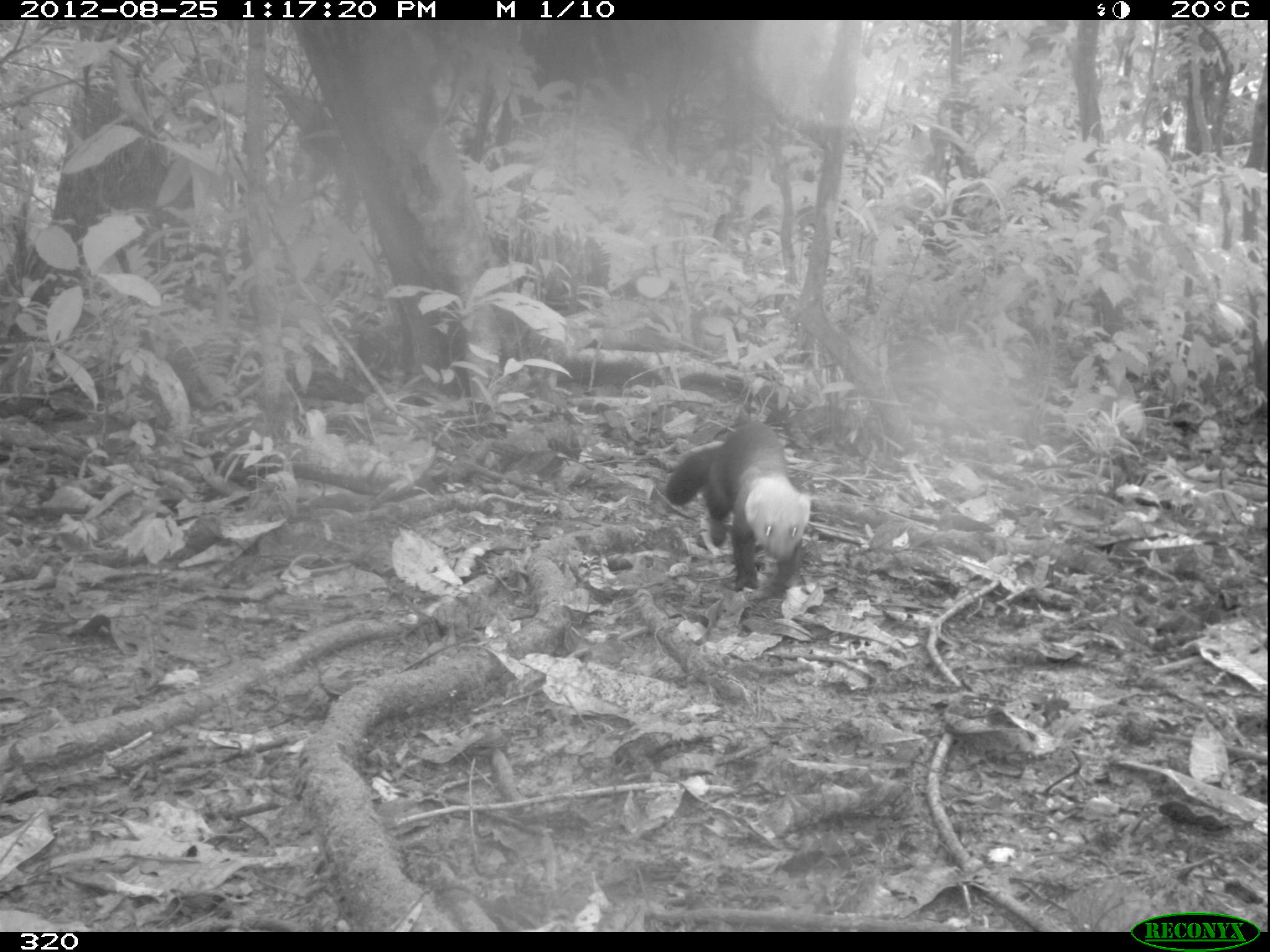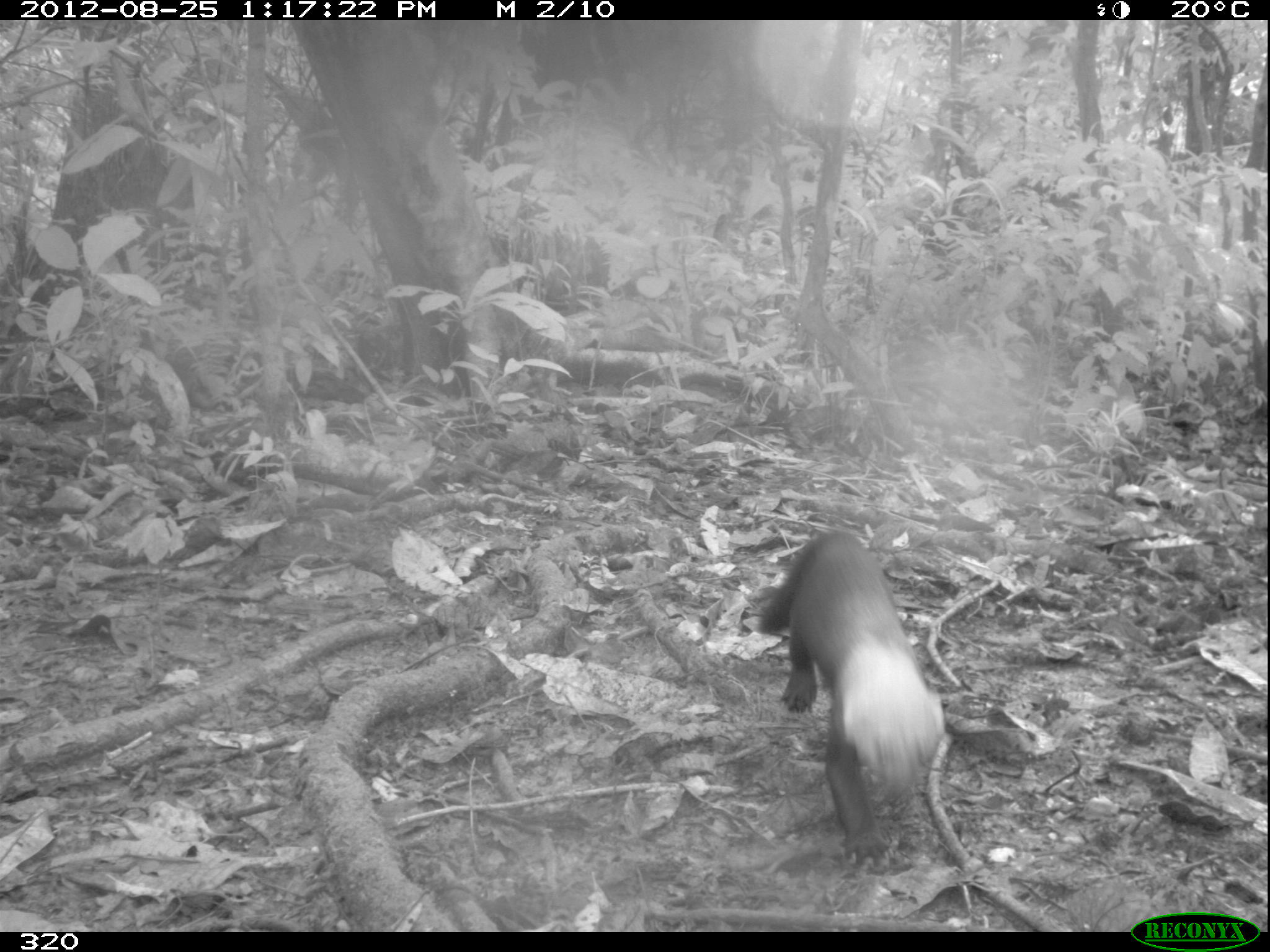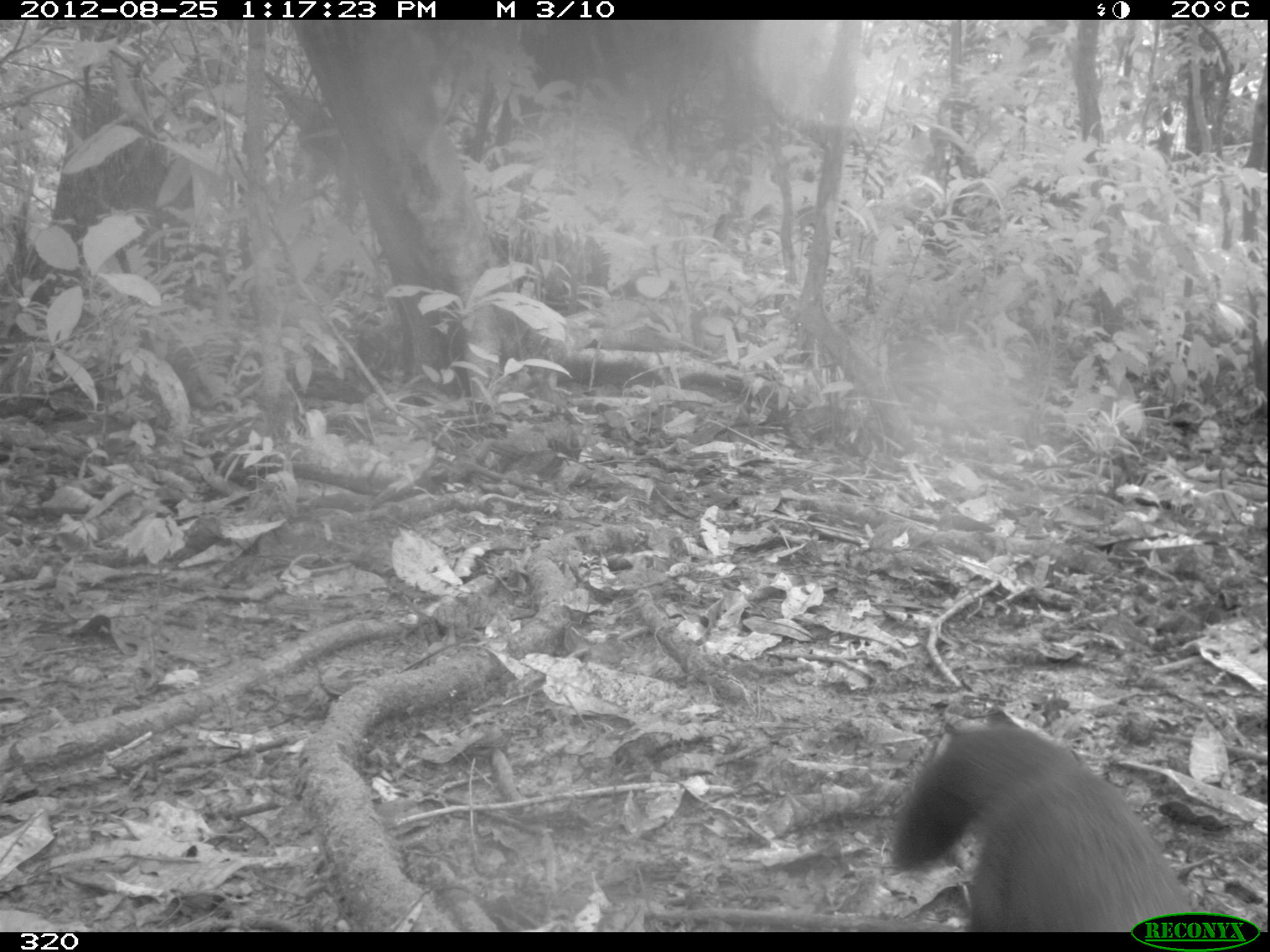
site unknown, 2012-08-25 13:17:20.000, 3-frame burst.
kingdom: Animalia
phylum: Chordata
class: Mammalia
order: Carnivora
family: Mustelidae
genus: Eira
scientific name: Eira barbara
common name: tayra